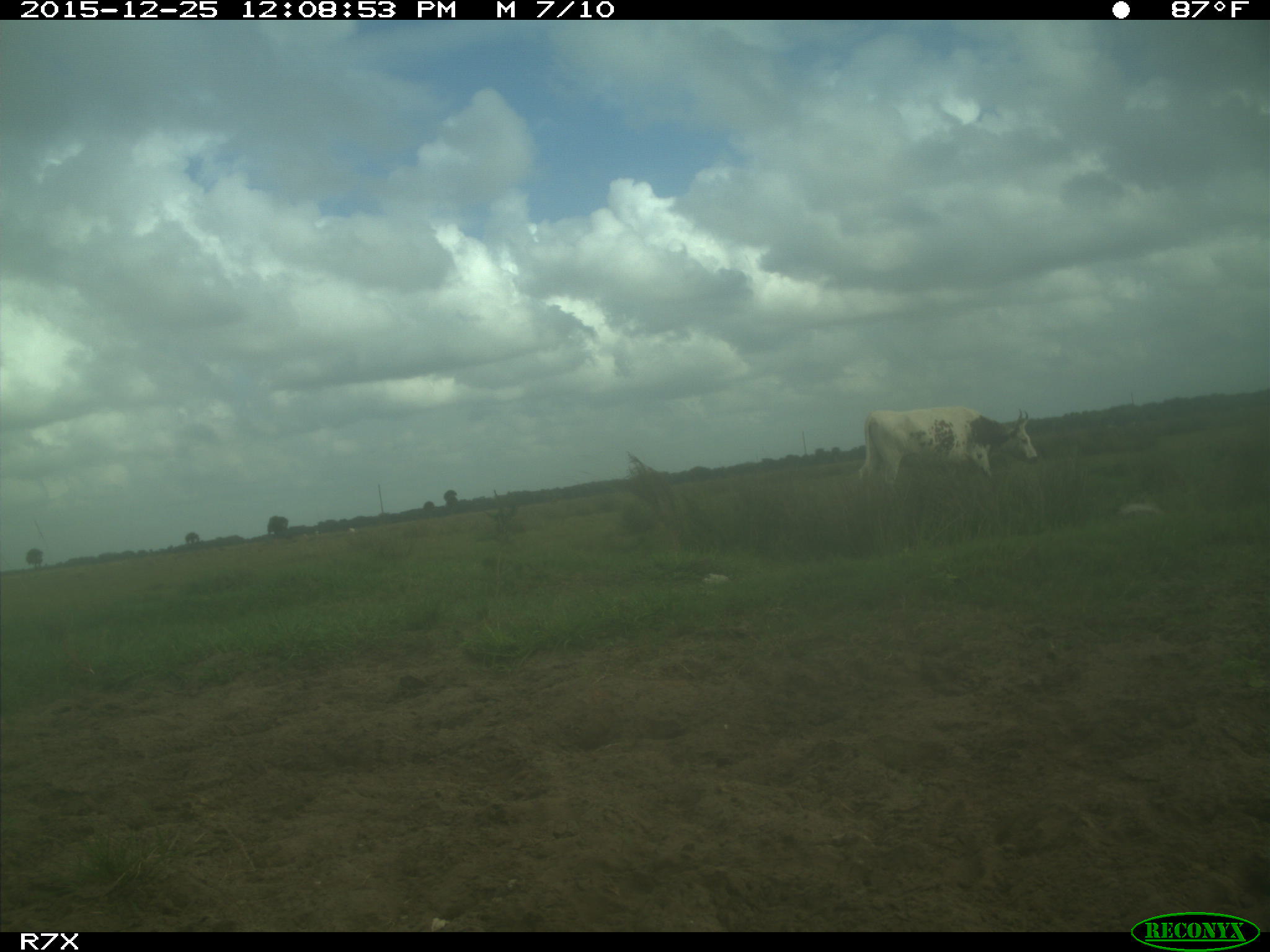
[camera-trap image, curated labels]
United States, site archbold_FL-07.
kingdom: Animalia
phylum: Chordata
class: Mammalia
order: Artiodactyla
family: Bovidae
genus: Bos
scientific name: Bos taurus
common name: domestic cow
Bos taurus (domestic cow).